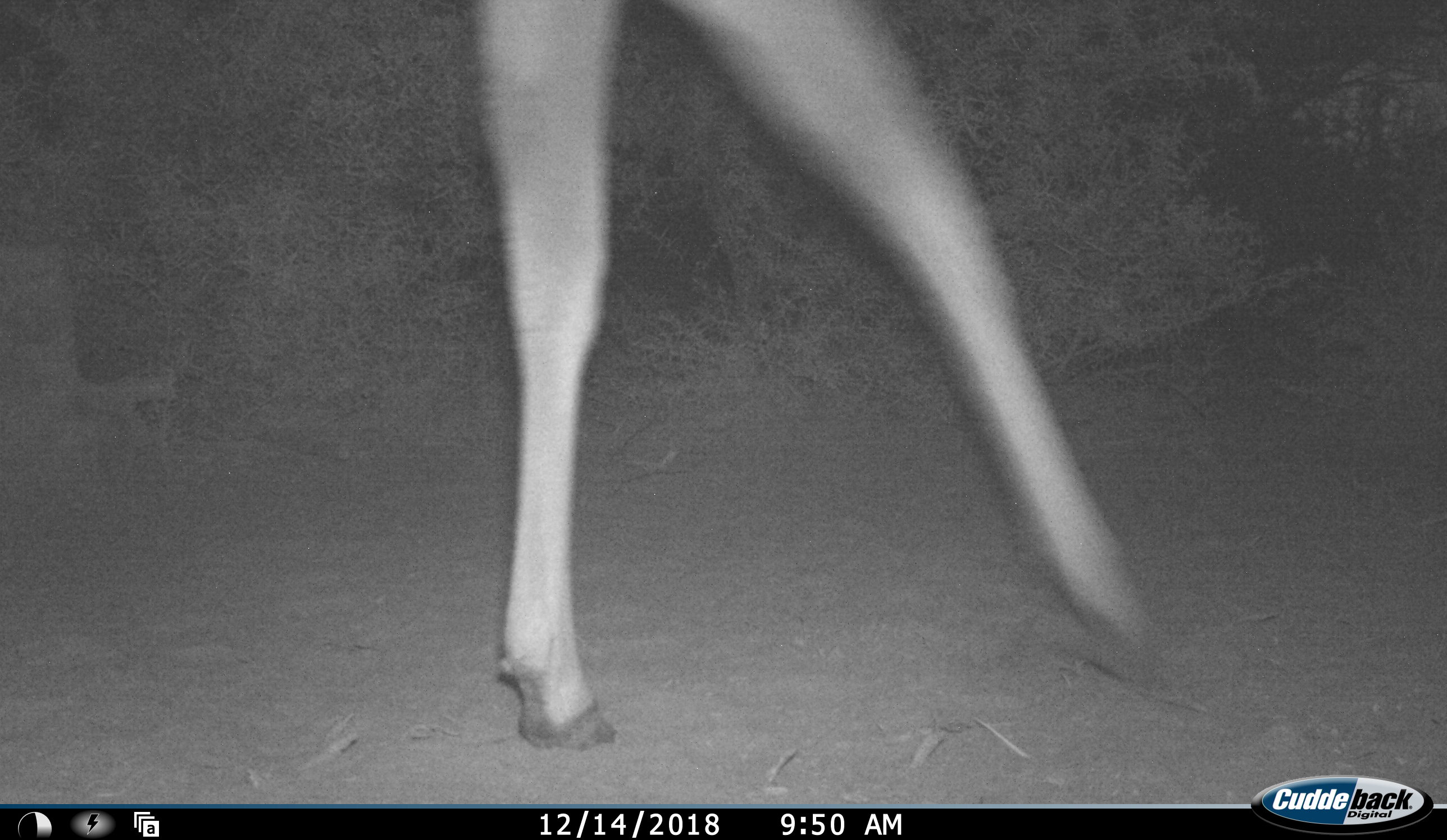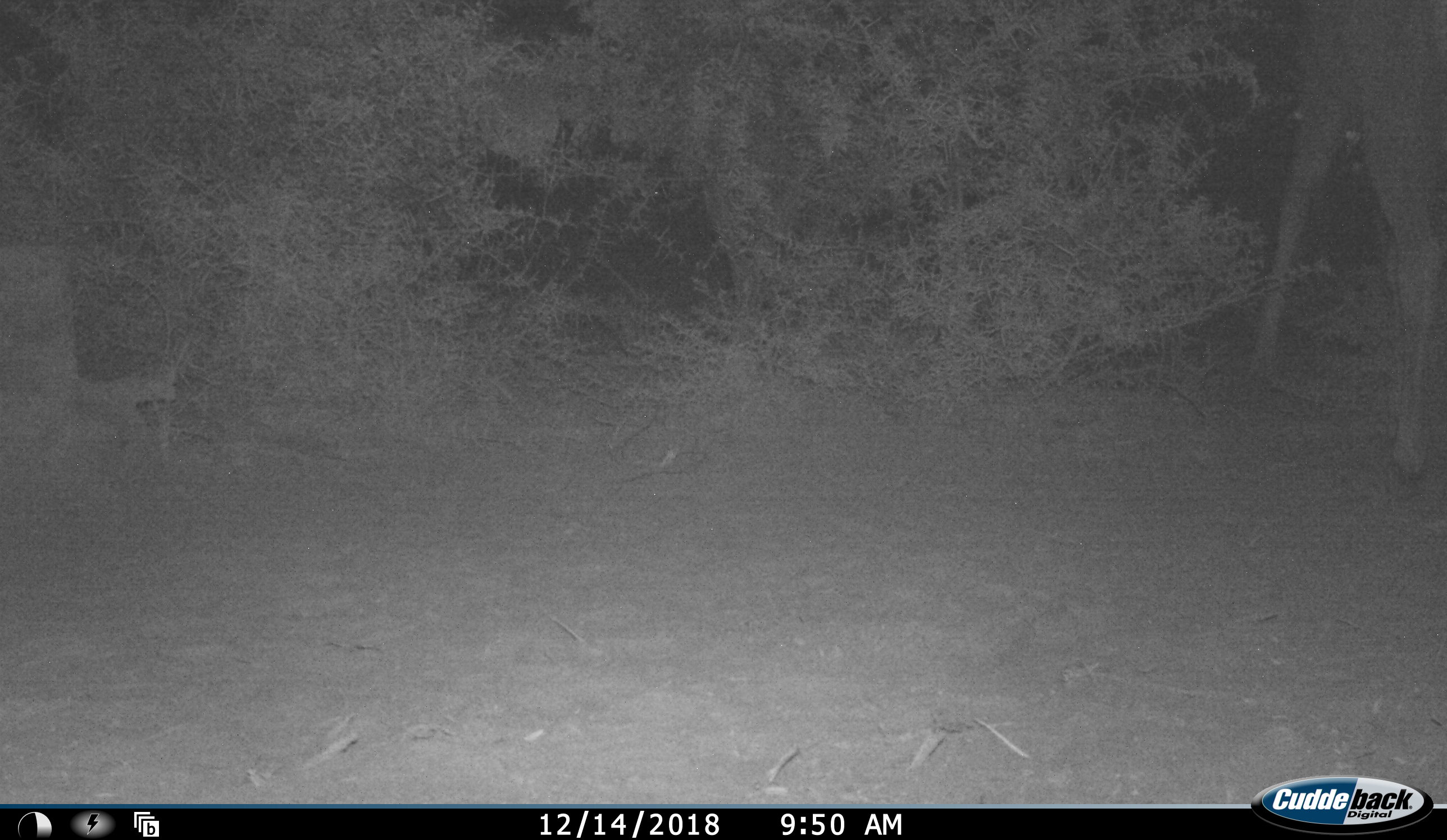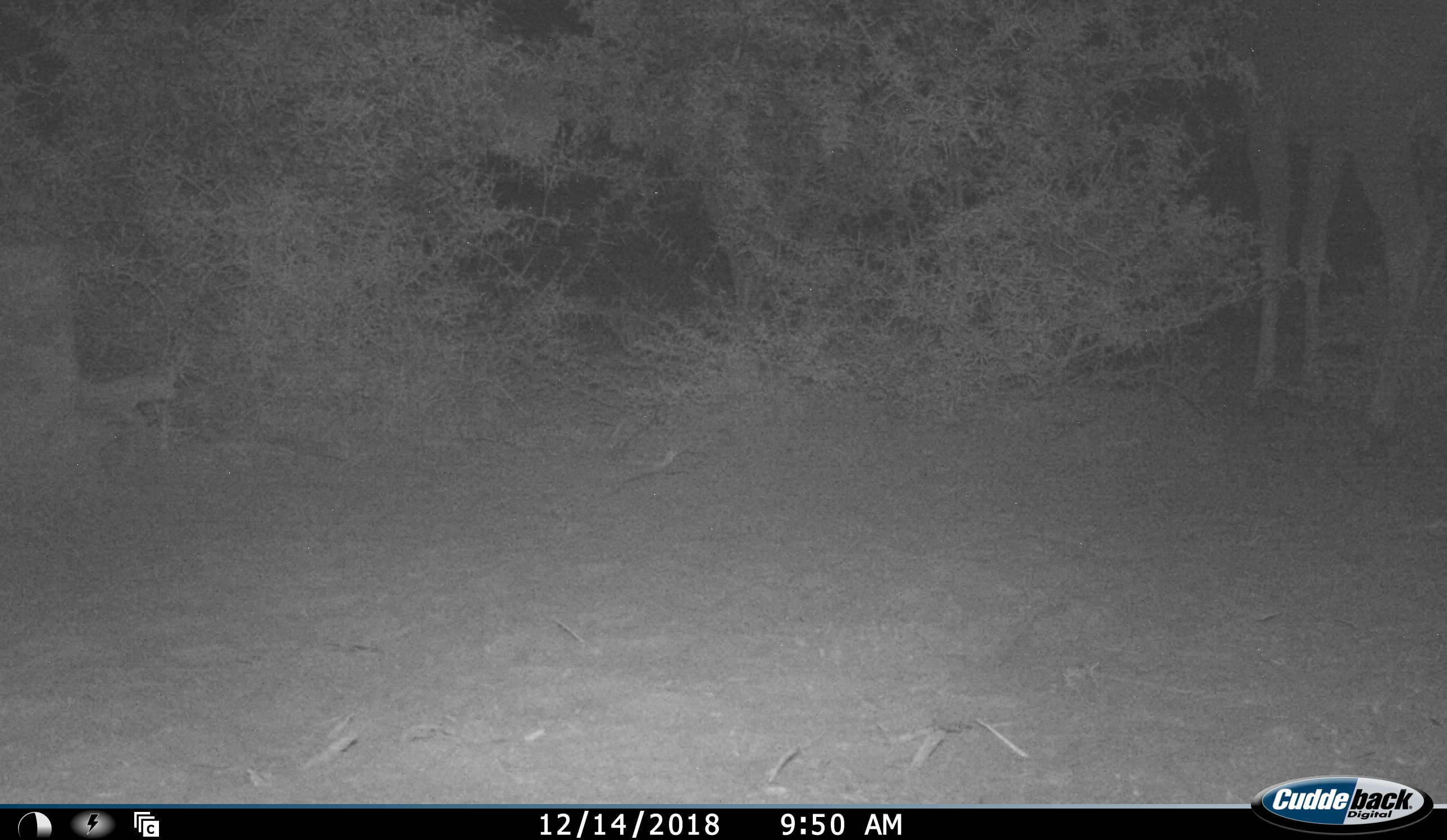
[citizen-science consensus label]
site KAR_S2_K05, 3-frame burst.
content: unidentified animal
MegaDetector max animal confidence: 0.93